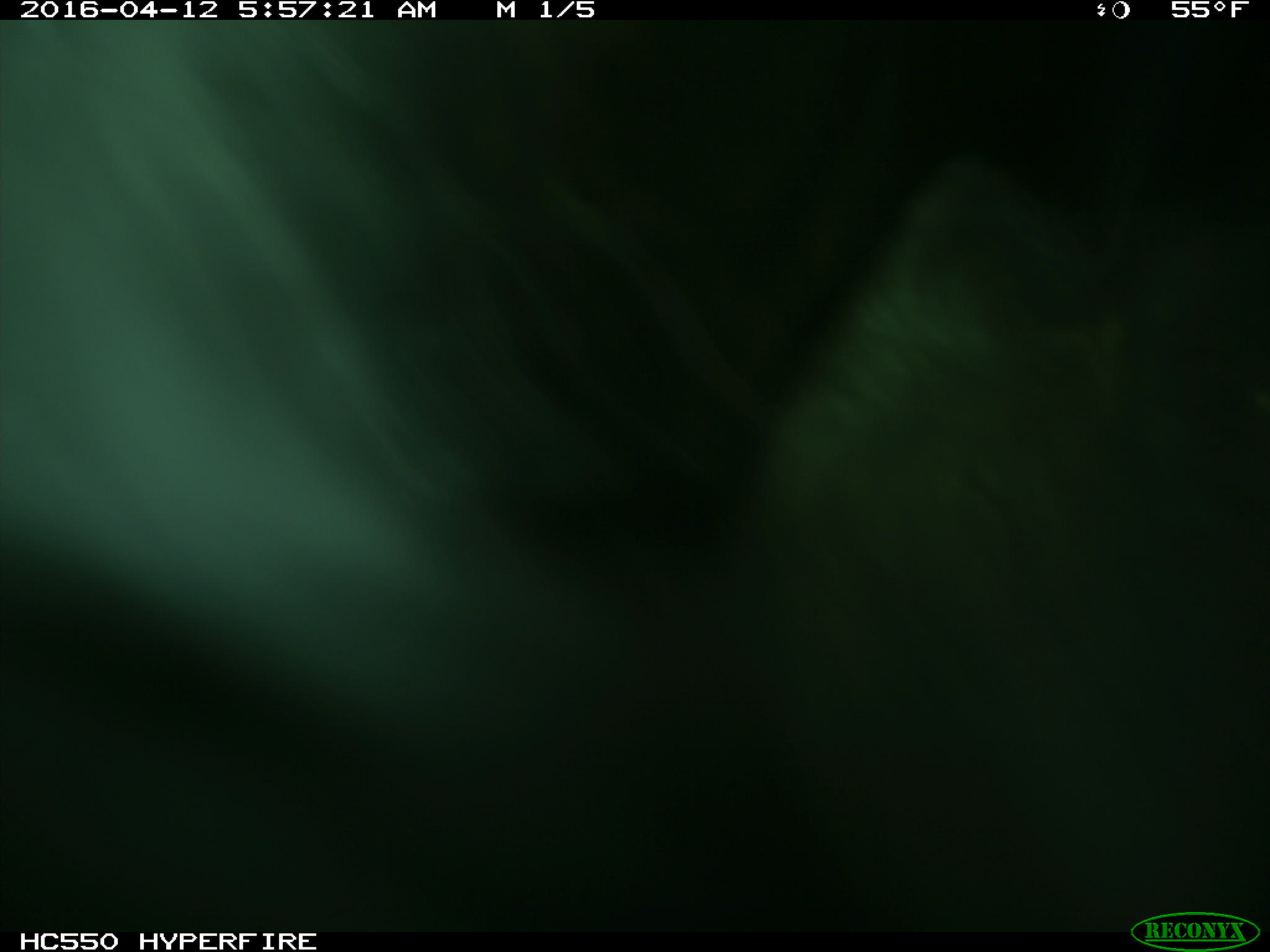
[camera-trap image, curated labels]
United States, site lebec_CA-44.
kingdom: Animalia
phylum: Chordata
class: Mammalia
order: Artiodactyla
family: Bovidae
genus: Bos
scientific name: Bos taurus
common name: domestic cow